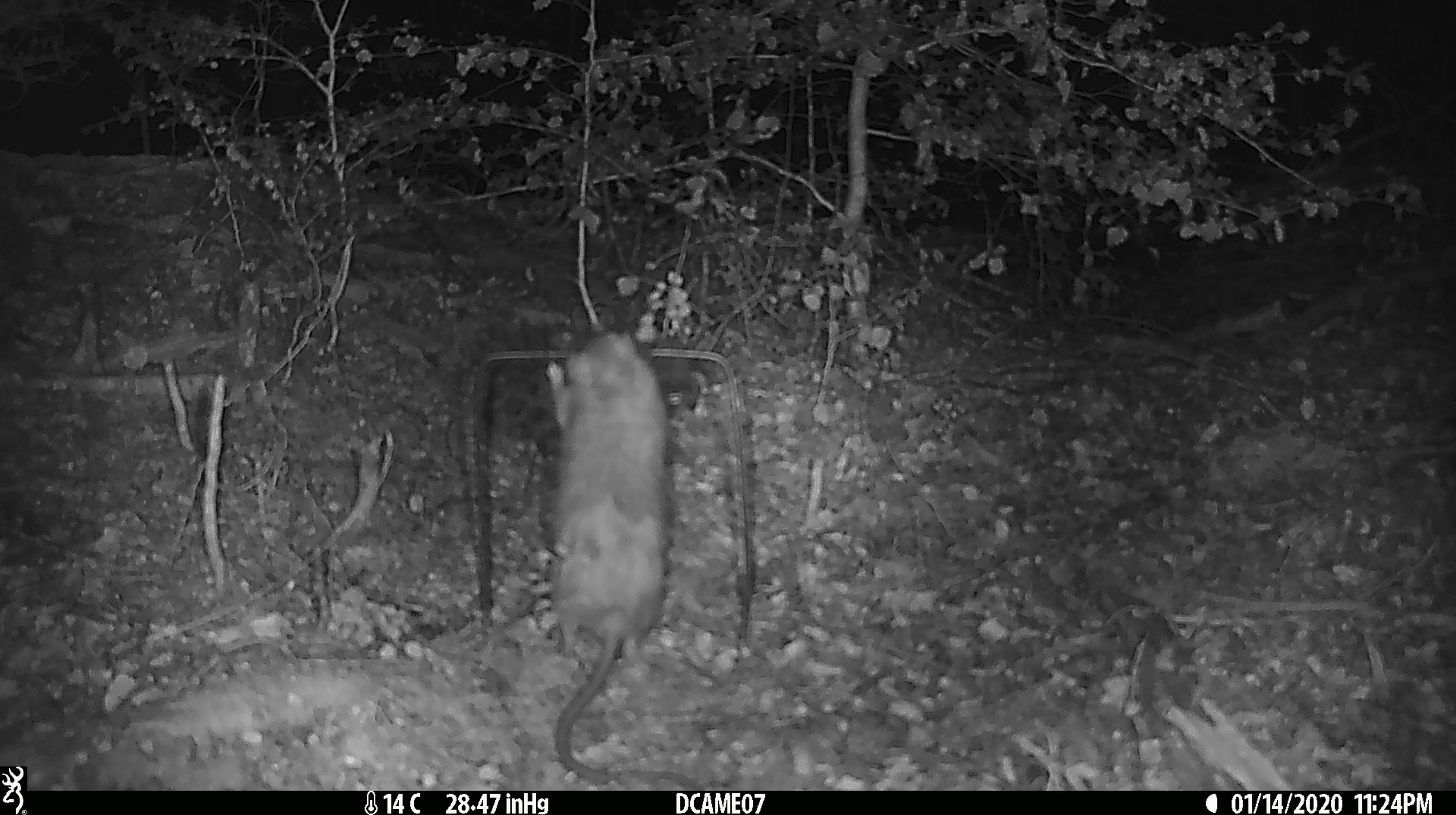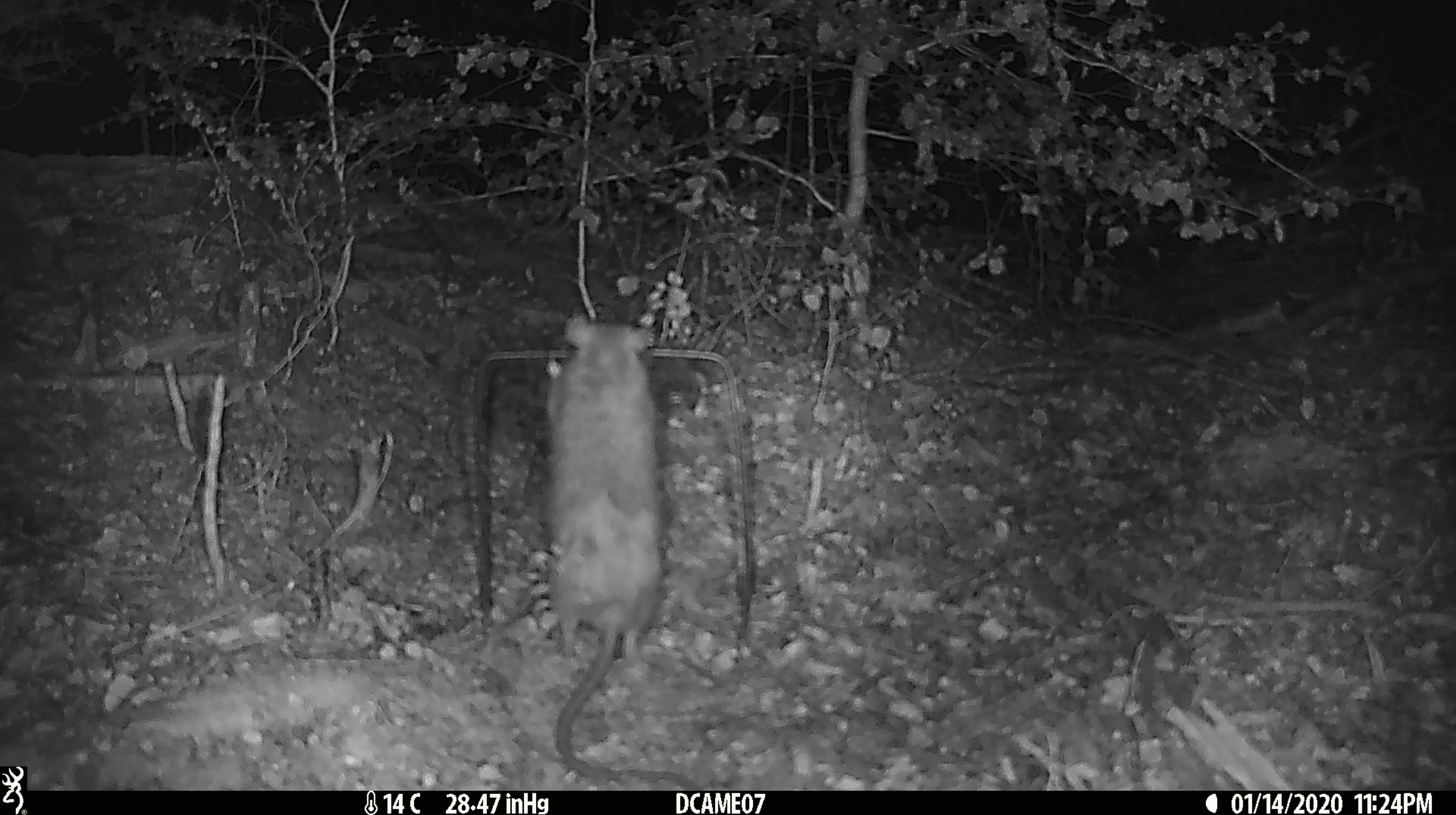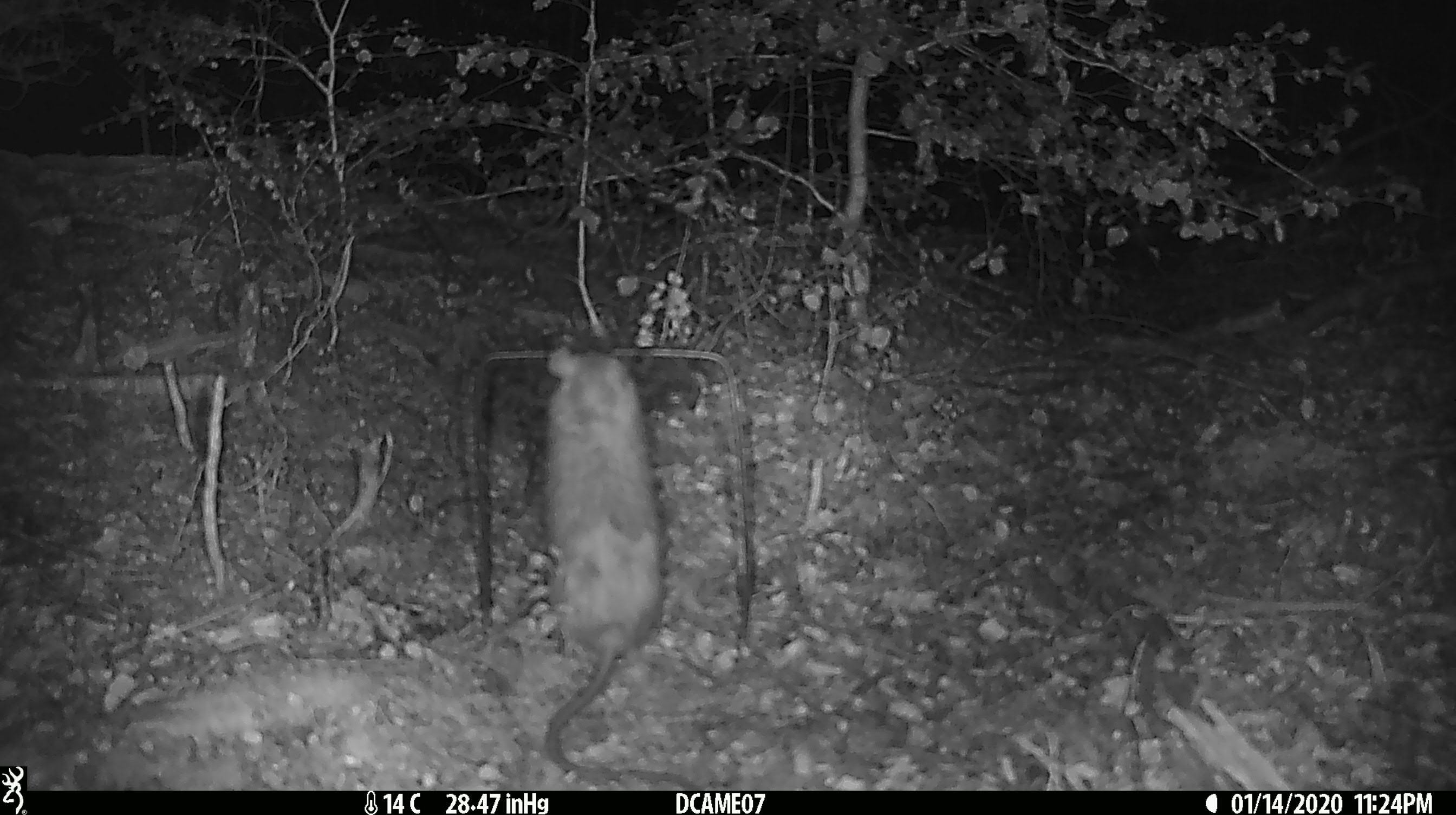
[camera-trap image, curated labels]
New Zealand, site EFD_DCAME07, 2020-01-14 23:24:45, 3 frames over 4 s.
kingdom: Animalia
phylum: Chordata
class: Mammalia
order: Rodentia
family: Muridae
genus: Rattus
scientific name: Rattus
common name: rat